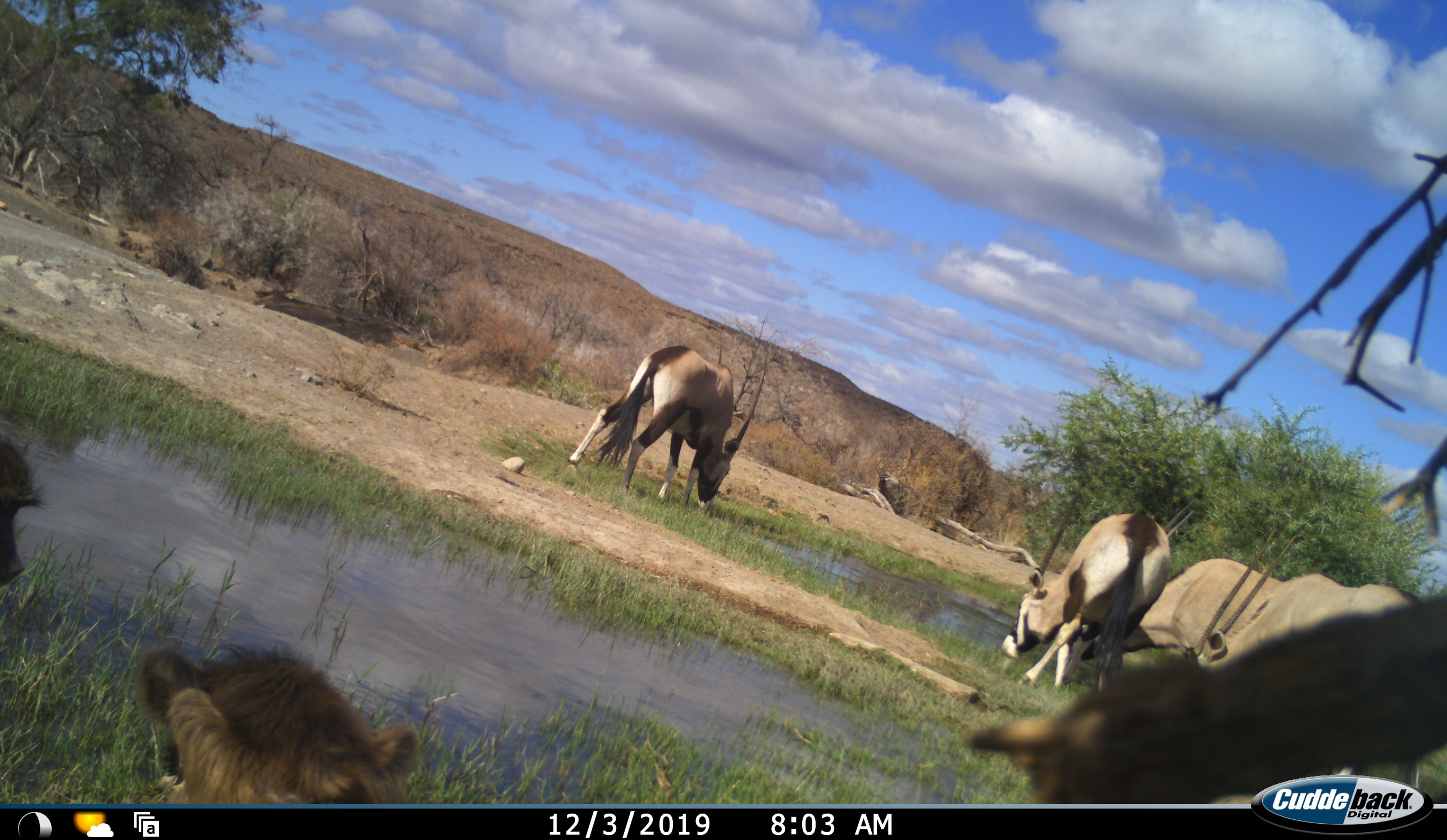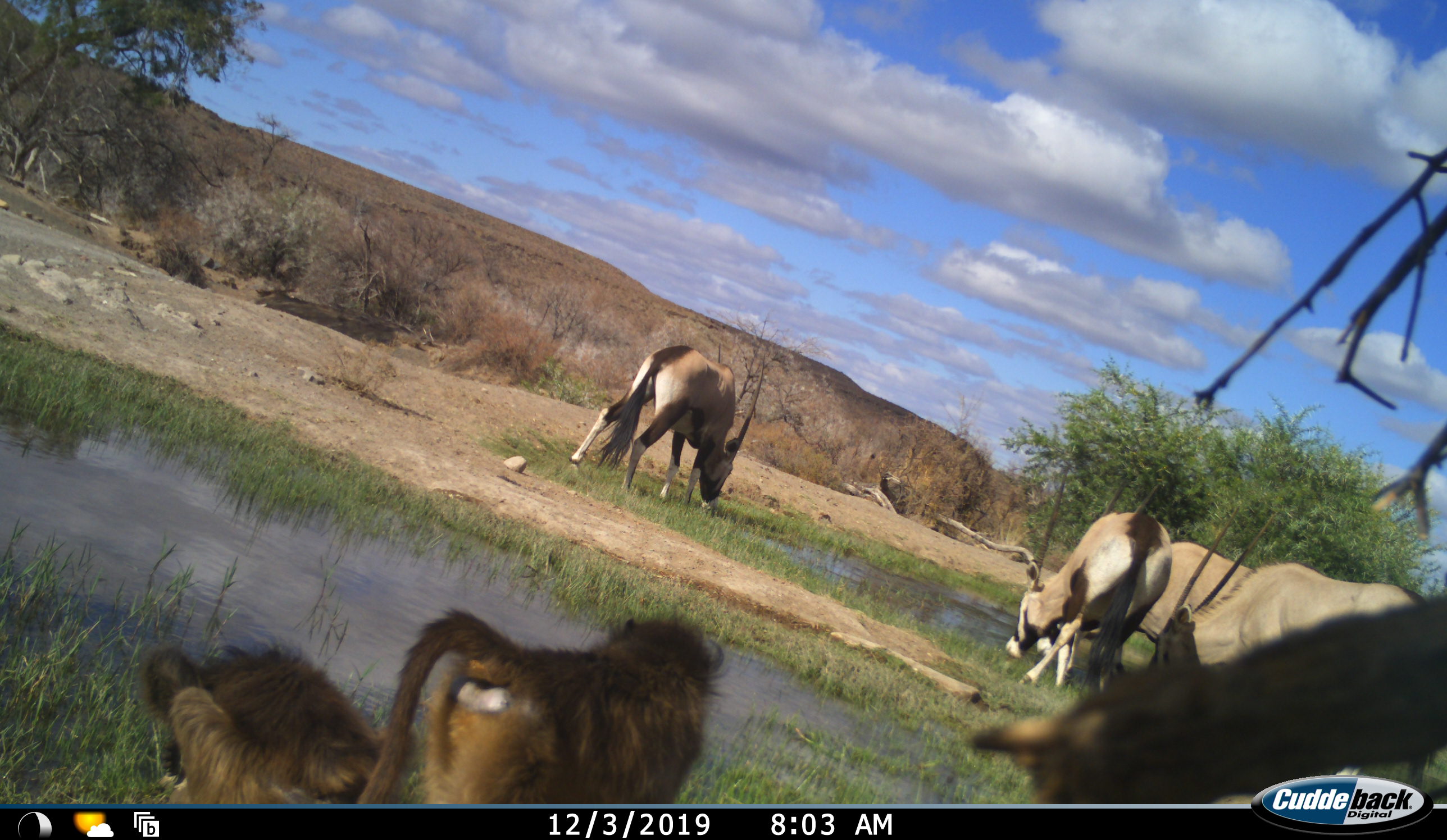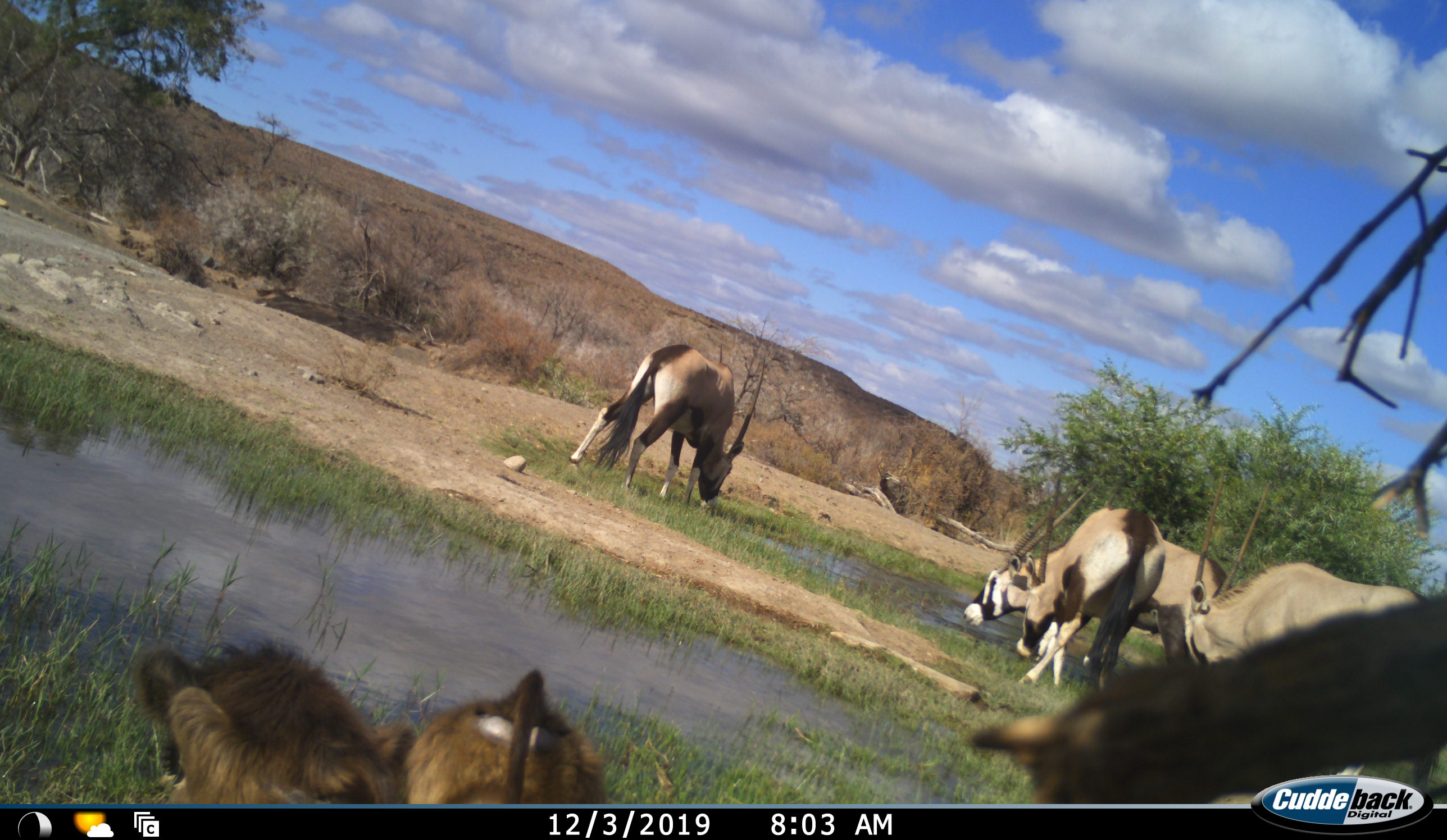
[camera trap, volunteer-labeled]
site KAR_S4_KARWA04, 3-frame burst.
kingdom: Animalia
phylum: Chordata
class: Mammalia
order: Primates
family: Cercopithecidae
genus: Papio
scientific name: Papio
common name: baboon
Baboon (Papio), count 2. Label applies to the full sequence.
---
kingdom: Animalia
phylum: Chordata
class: Mammalia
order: Artiodactyla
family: Bovidae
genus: Oryx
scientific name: Oryx gazella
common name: gemsbok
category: oryx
Oryx (gemsbok) (Oryx gazella), count 4. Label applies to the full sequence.